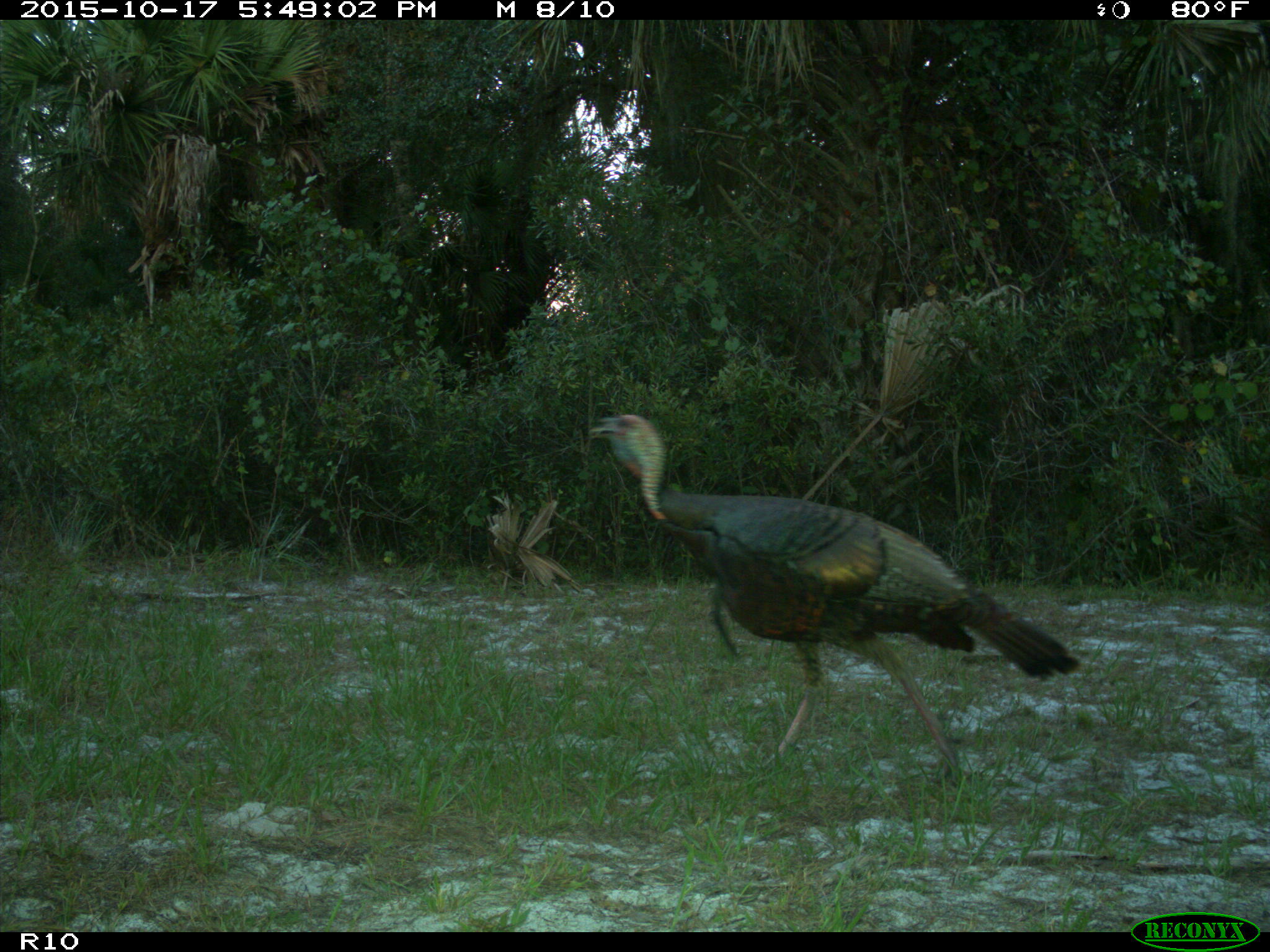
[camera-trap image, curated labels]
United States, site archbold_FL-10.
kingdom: Animalia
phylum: Chordata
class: Aves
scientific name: Aves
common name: birds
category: unidentified bird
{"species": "unidentified bird (birds) (Aves)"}